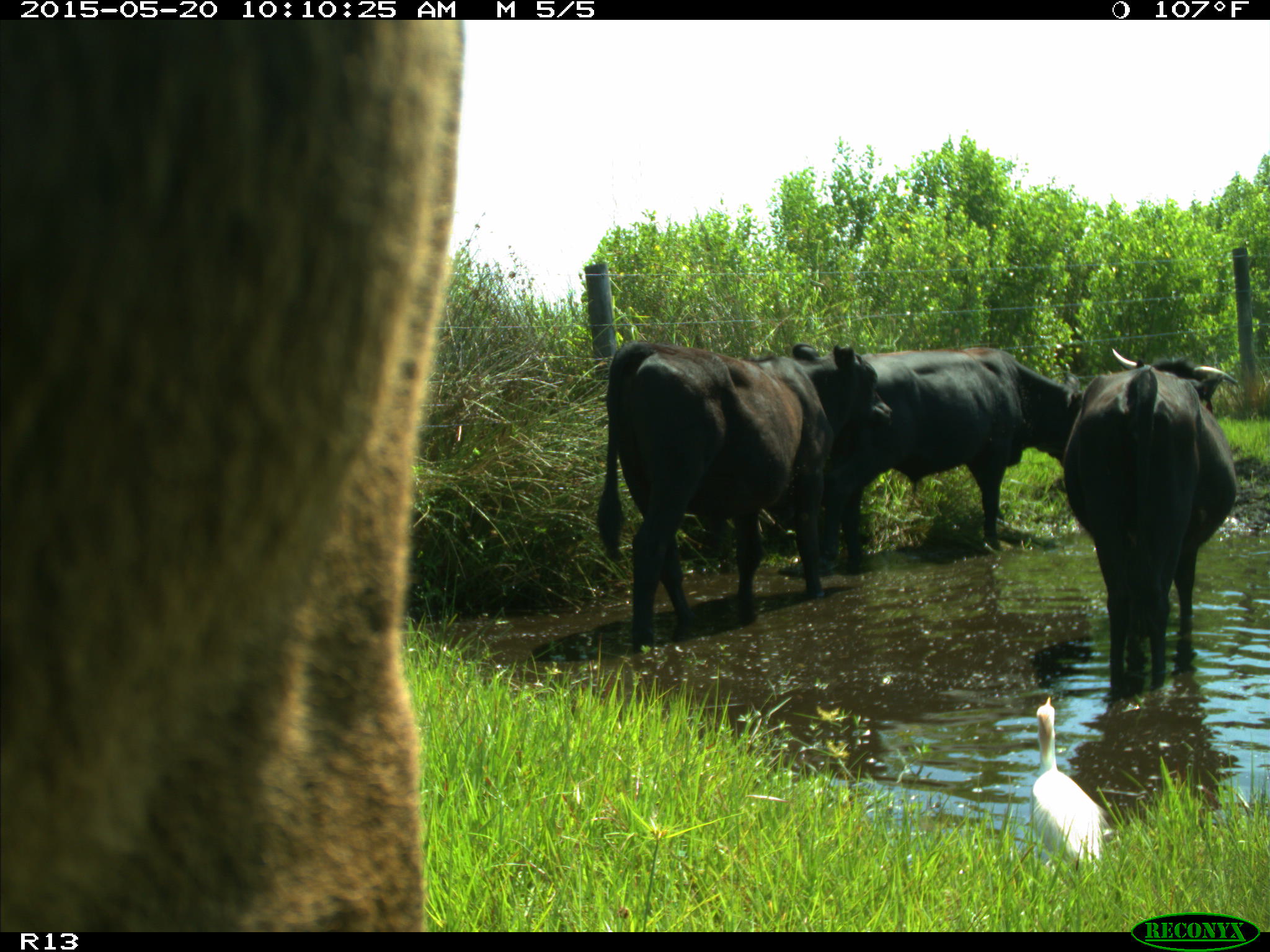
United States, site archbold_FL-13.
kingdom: Animalia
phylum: Chordata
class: Mammalia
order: Artiodactyla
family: Bovidae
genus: Bos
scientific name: Bos taurus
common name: domestic cow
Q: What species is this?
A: Bos taurus (domestic cow).